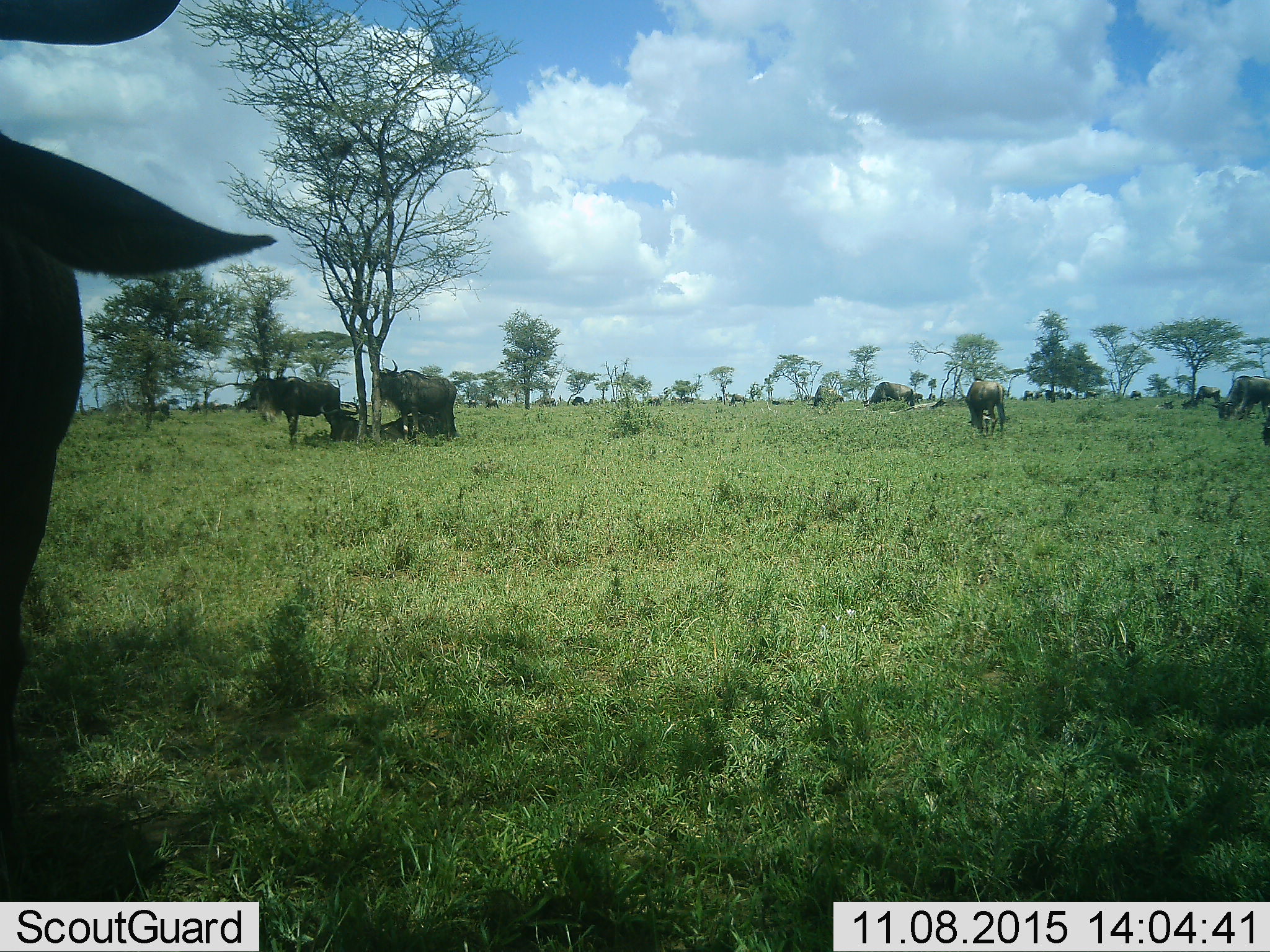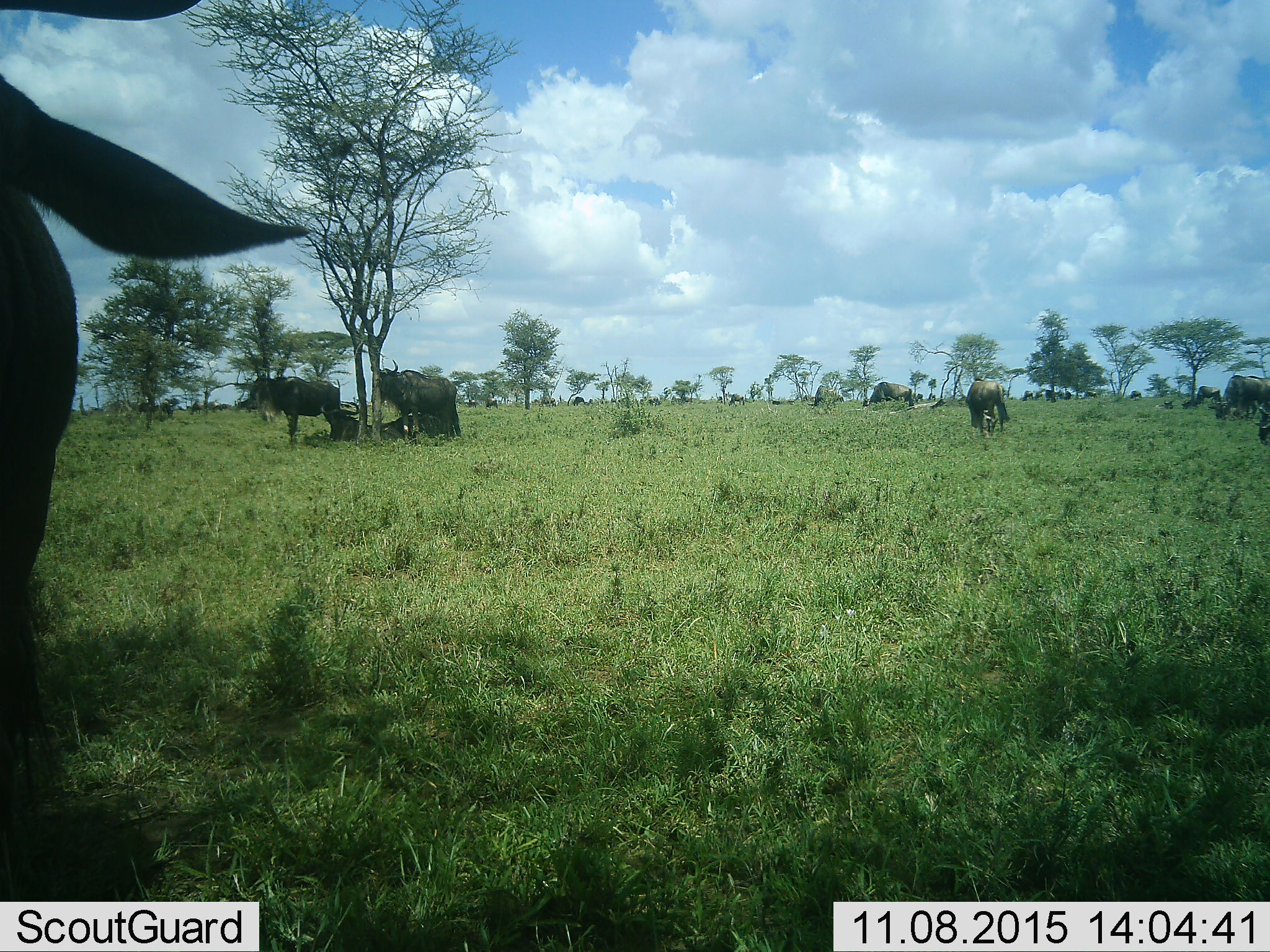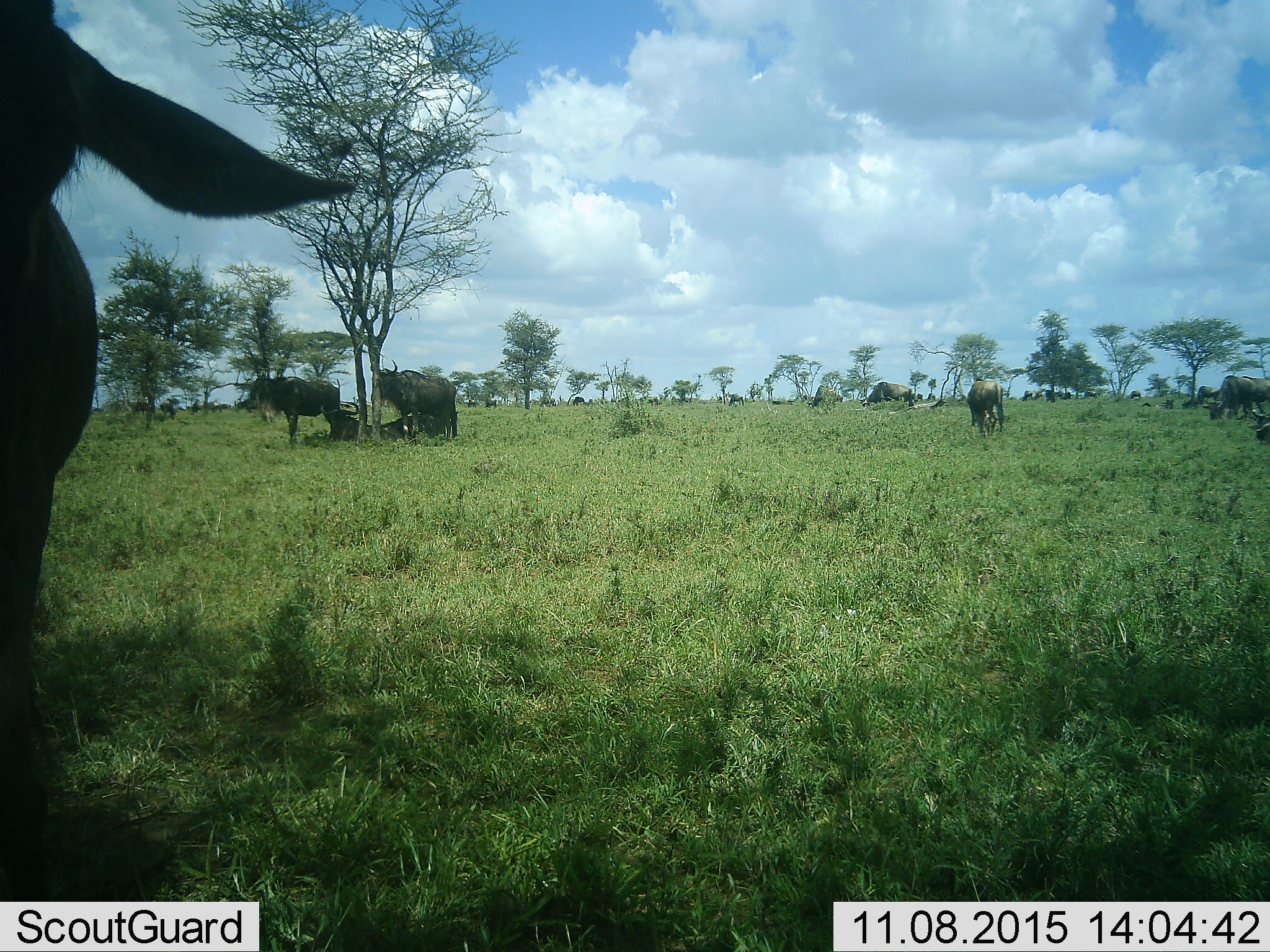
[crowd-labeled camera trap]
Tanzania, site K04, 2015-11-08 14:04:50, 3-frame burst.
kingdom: Animalia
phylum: Chordata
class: Mammalia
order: Artiodactyla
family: Bovidae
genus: Connochaetes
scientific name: Connochaetes taurinus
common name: blue wildebeest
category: wildebeest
Wildebeest (blue wildebeest) (Connochaetes taurinus), count 11-50. Behavior (volunteer vote fractions): standing 71%, resting 57%, moving 14%, interacting 0%. Young present (vote fraction): 0%. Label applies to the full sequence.